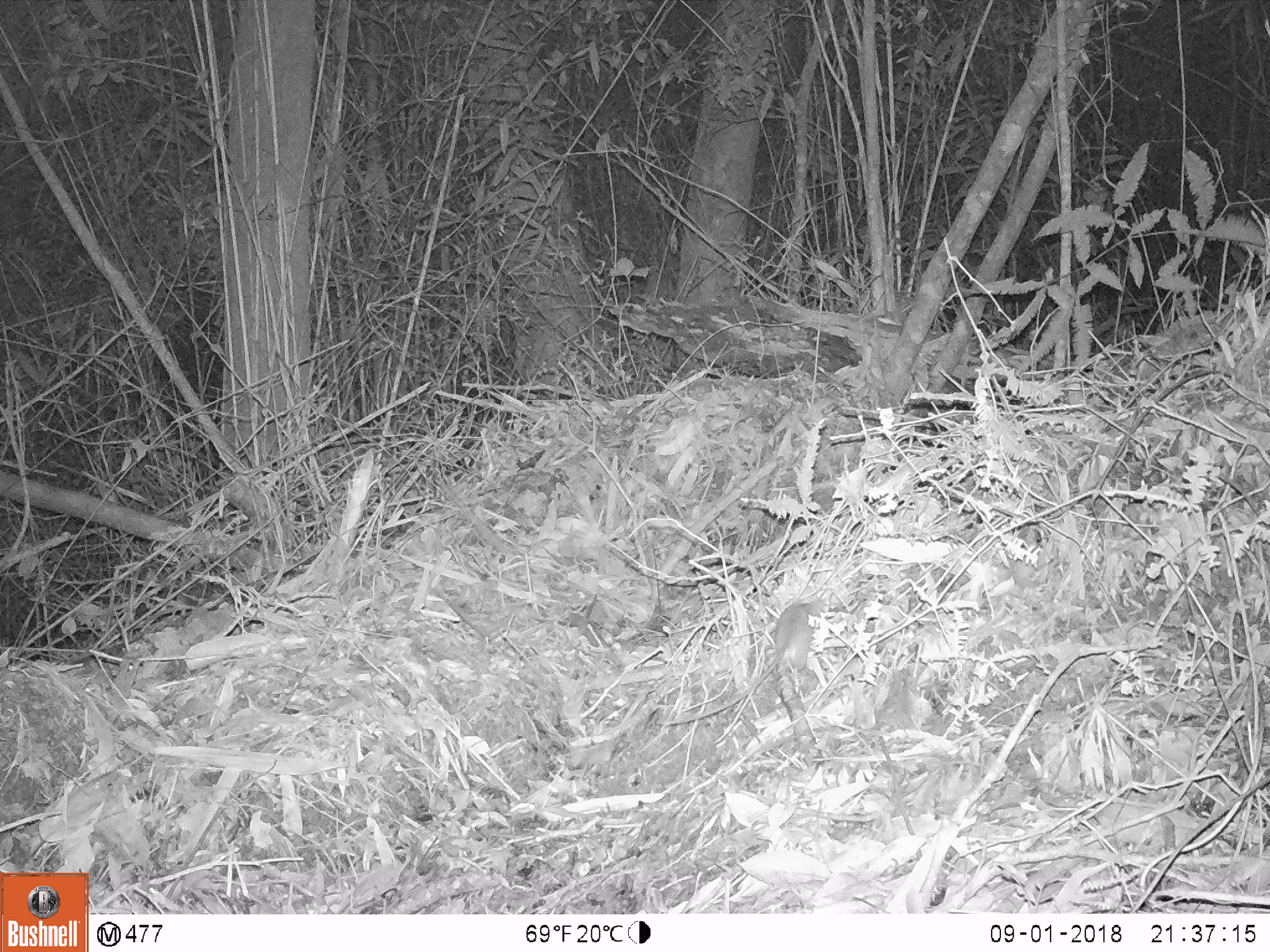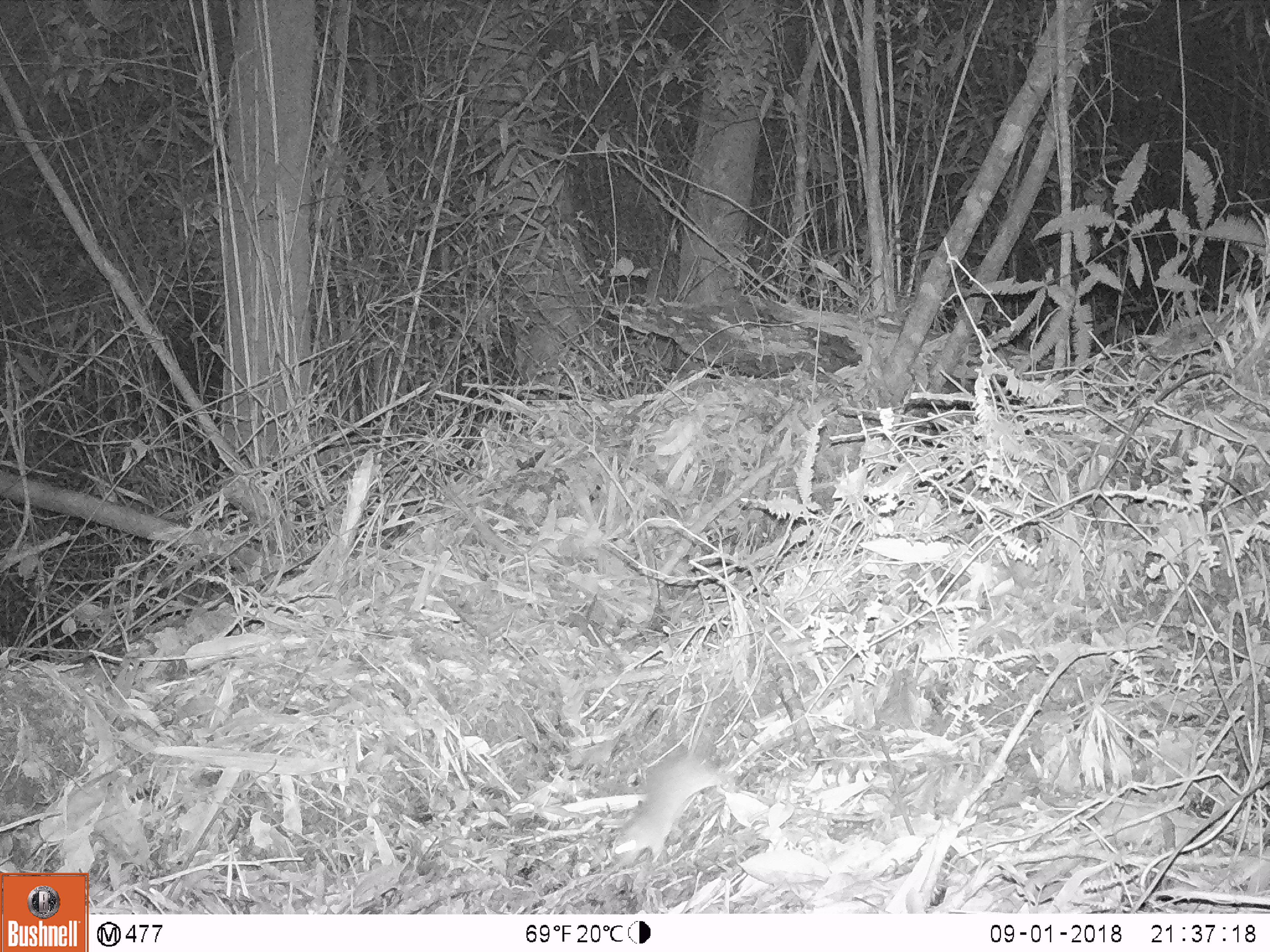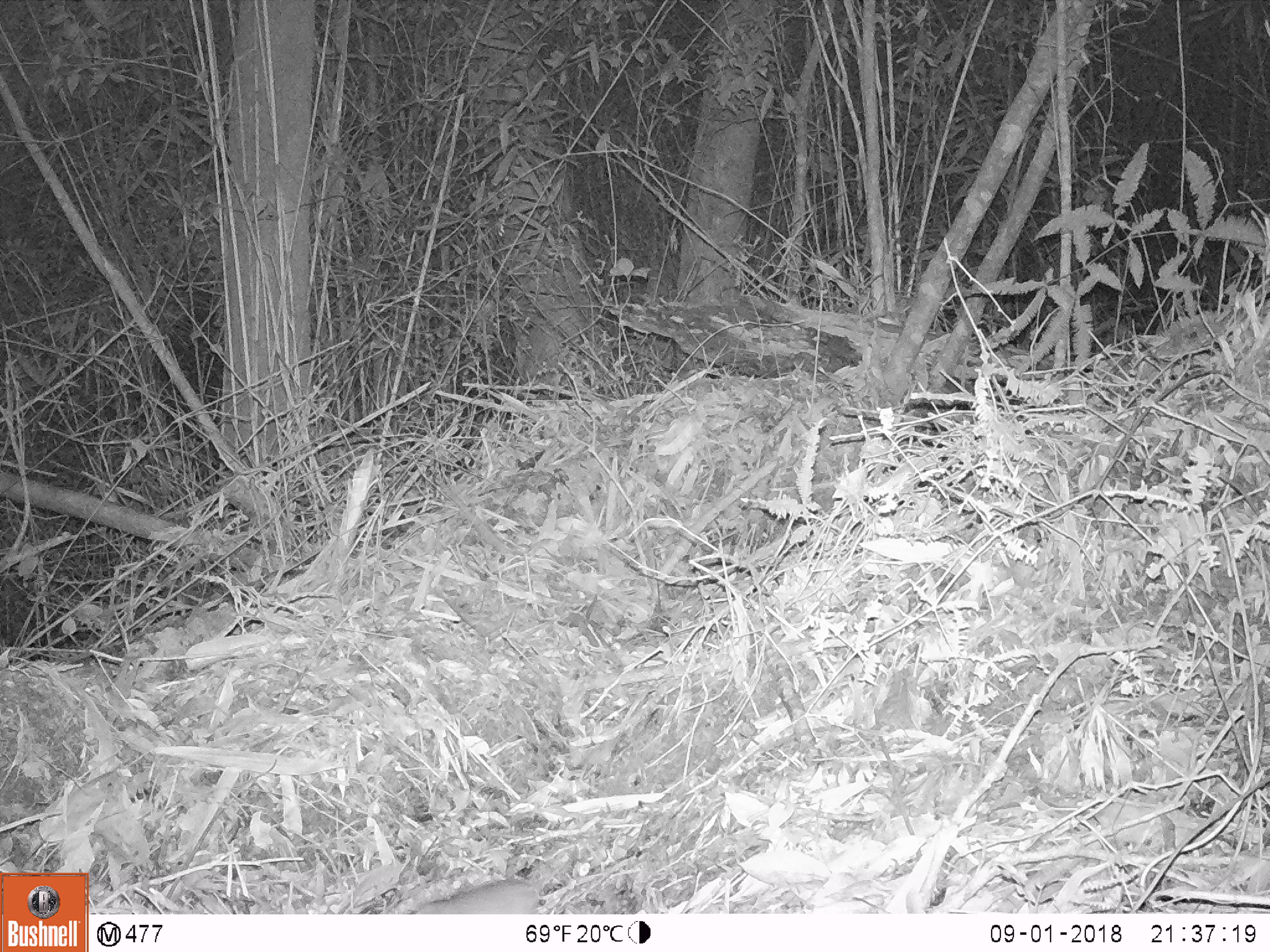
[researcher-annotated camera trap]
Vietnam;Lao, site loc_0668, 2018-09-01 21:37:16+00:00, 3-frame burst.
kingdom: Animalia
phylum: Chordata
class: Mammalia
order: Rodentia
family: Muridae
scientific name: Muridae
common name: old-world mice and rats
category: unidentified murid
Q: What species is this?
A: Unidentified murid (old-world mice and rats) (Muridae).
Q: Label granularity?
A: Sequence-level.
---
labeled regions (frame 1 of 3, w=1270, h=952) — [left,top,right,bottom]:
unidentified murid: [666,595,830,725]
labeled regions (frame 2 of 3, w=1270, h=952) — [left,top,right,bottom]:
unidentified murid: [608,677,731,864]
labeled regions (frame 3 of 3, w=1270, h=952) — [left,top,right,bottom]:
unidentified murid: [416,854,574,914]